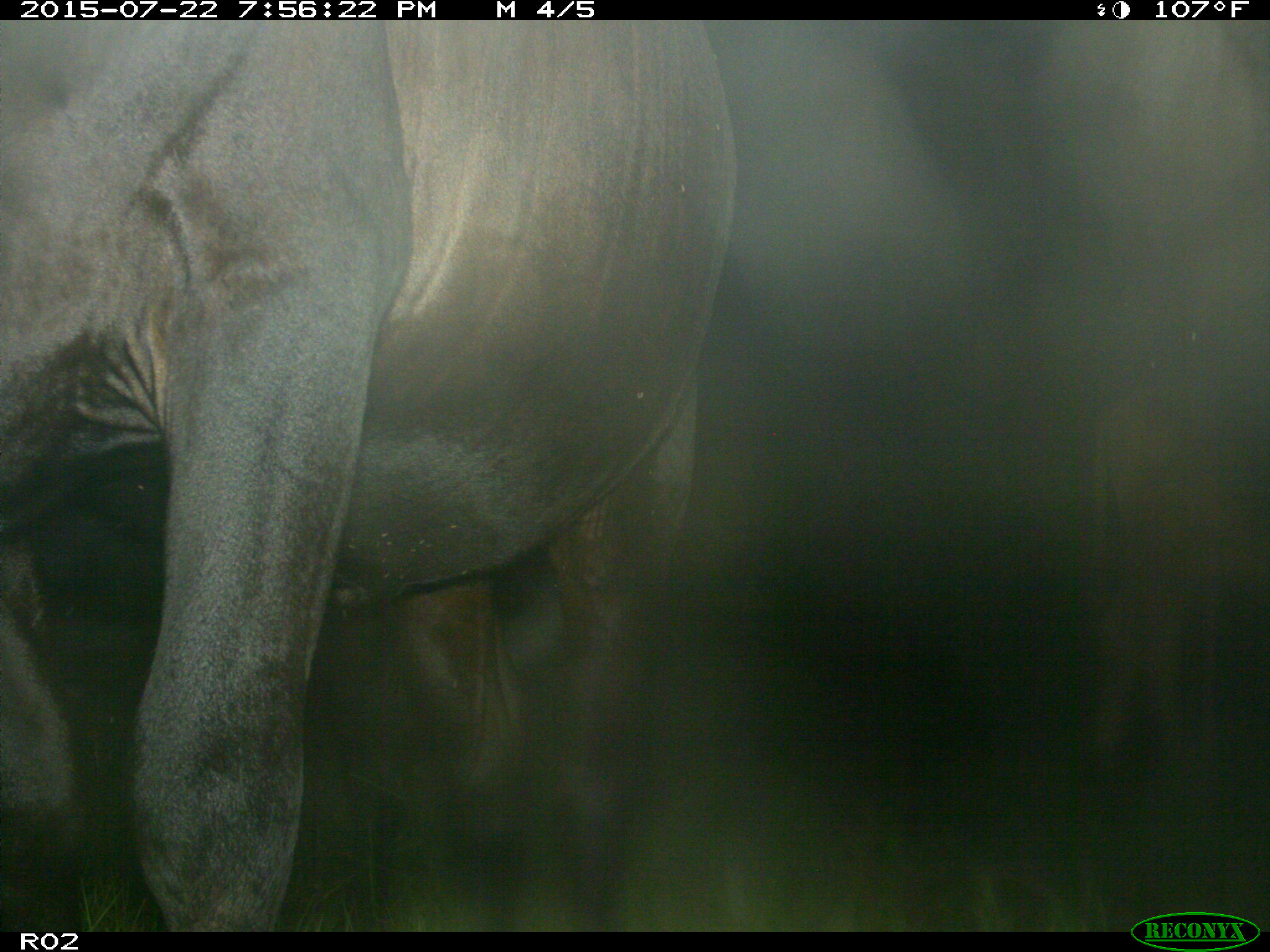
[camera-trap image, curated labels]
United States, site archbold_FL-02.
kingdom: Animalia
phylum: Chordata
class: Mammalia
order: Artiodactyla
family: Bovidae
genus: Bos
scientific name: Bos taurus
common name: domestic cow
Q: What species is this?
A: Bos taurus (domestic cow).